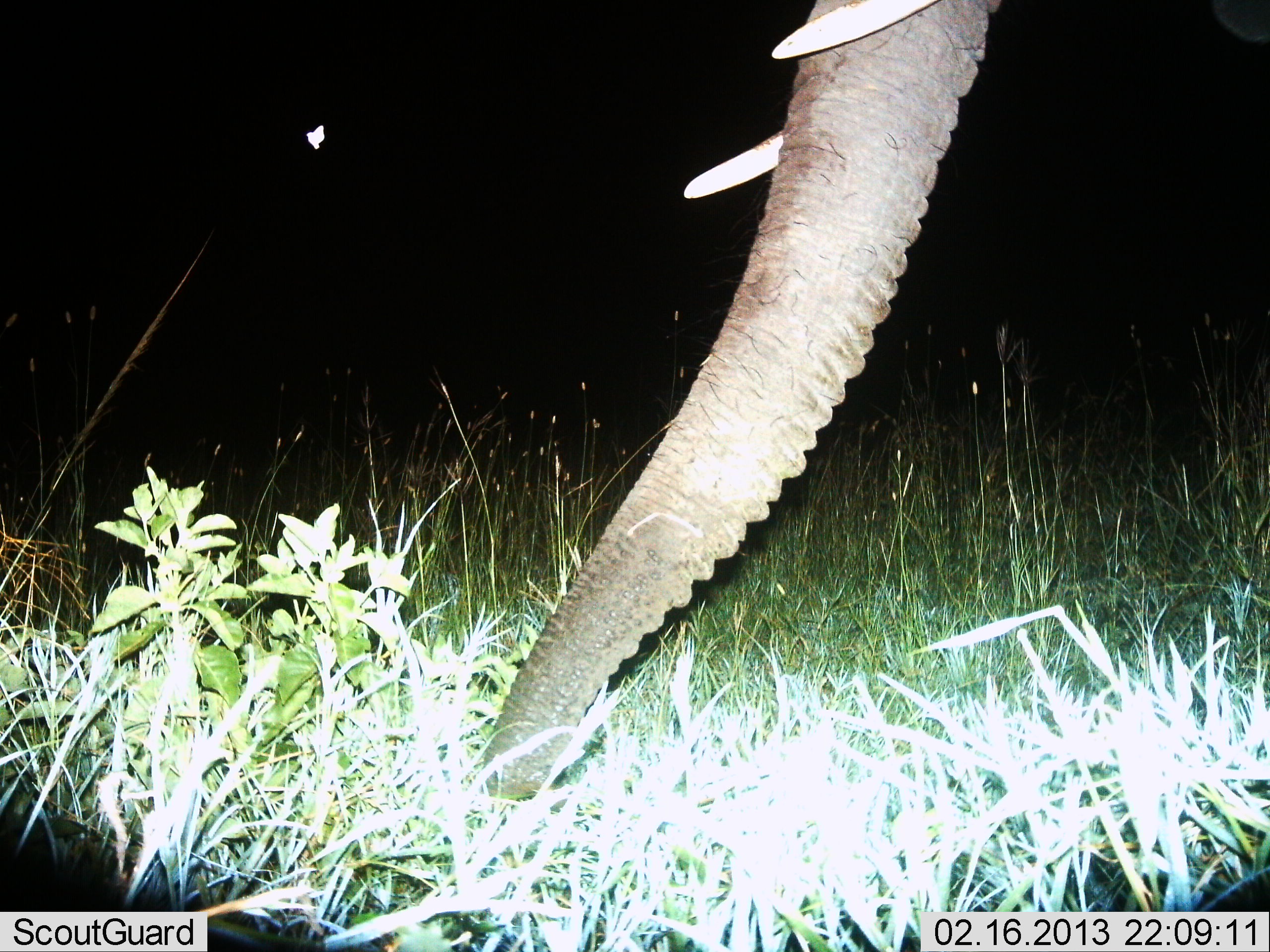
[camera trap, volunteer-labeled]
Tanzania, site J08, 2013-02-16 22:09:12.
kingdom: Animalia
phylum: Chordata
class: Mammalia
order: Proboscidea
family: Elephantidae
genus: Loxodonta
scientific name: Loxodonta africana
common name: african bush elephant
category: elephant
Elephant (african bush elephant) (Loxodonta africana), count 1. Behavior (volunteer vote fractions): standing 62%, resting 0%, moving 0%, interacting 0%. Young present (vote fraction): 0%. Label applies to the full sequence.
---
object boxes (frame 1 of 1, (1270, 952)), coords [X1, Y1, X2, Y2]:
animal: [480, 0, 1006, 798]